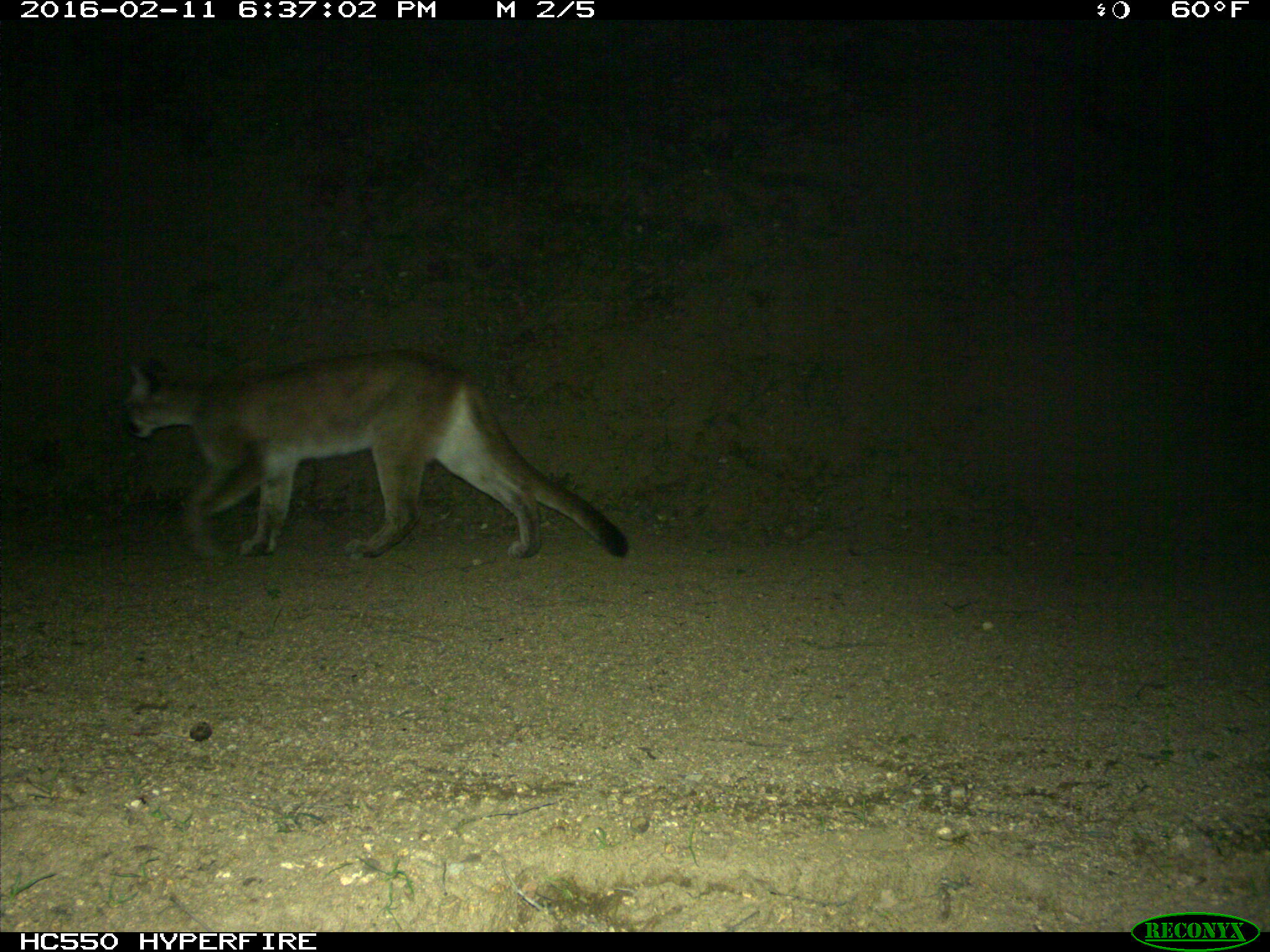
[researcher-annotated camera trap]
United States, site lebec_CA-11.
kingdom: Animalia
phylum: Chordata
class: Mammalia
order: Carnivora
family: Felidae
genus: Puma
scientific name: Puma concolor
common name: mountain lion